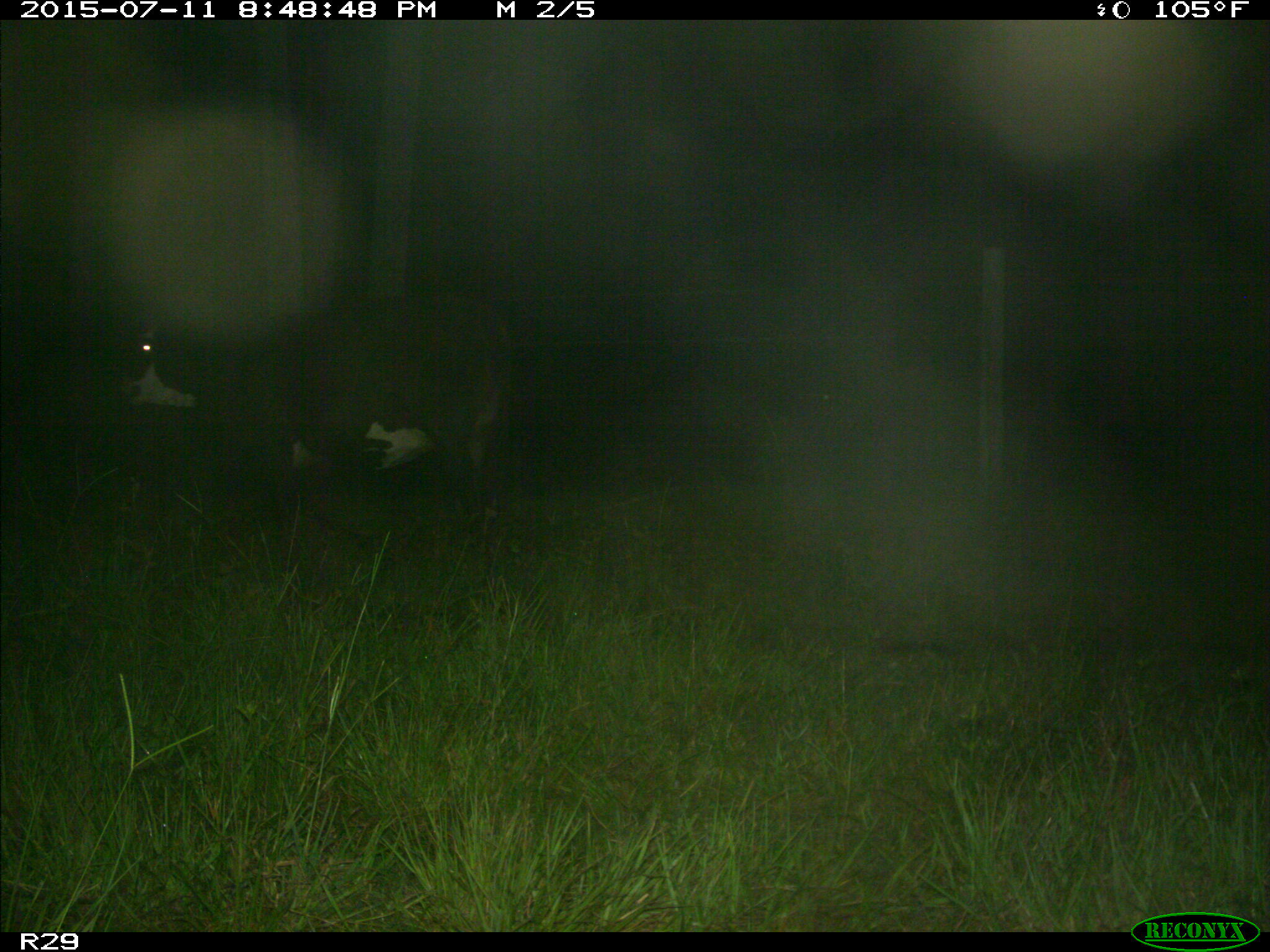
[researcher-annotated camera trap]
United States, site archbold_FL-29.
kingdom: Animalia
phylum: Chordata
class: Mammalia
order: Artiodactyla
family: Bovidae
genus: Bos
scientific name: Bos taurus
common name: domestic cow